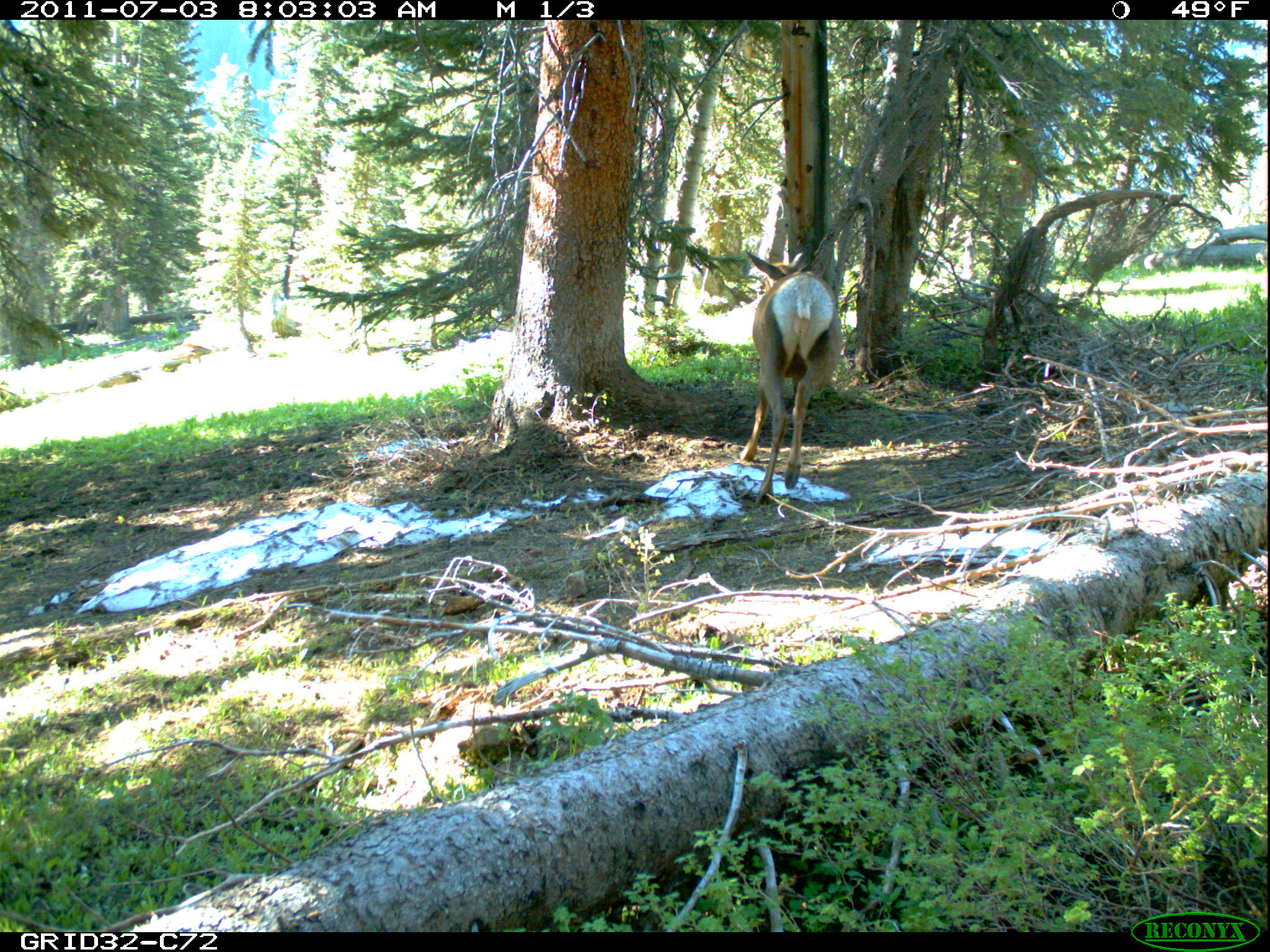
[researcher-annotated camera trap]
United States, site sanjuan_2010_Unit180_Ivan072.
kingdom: Animalia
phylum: Chordata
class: Mammalia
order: Artiodactyla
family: Cervidae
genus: Cervus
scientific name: Cervus elaphus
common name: red deer